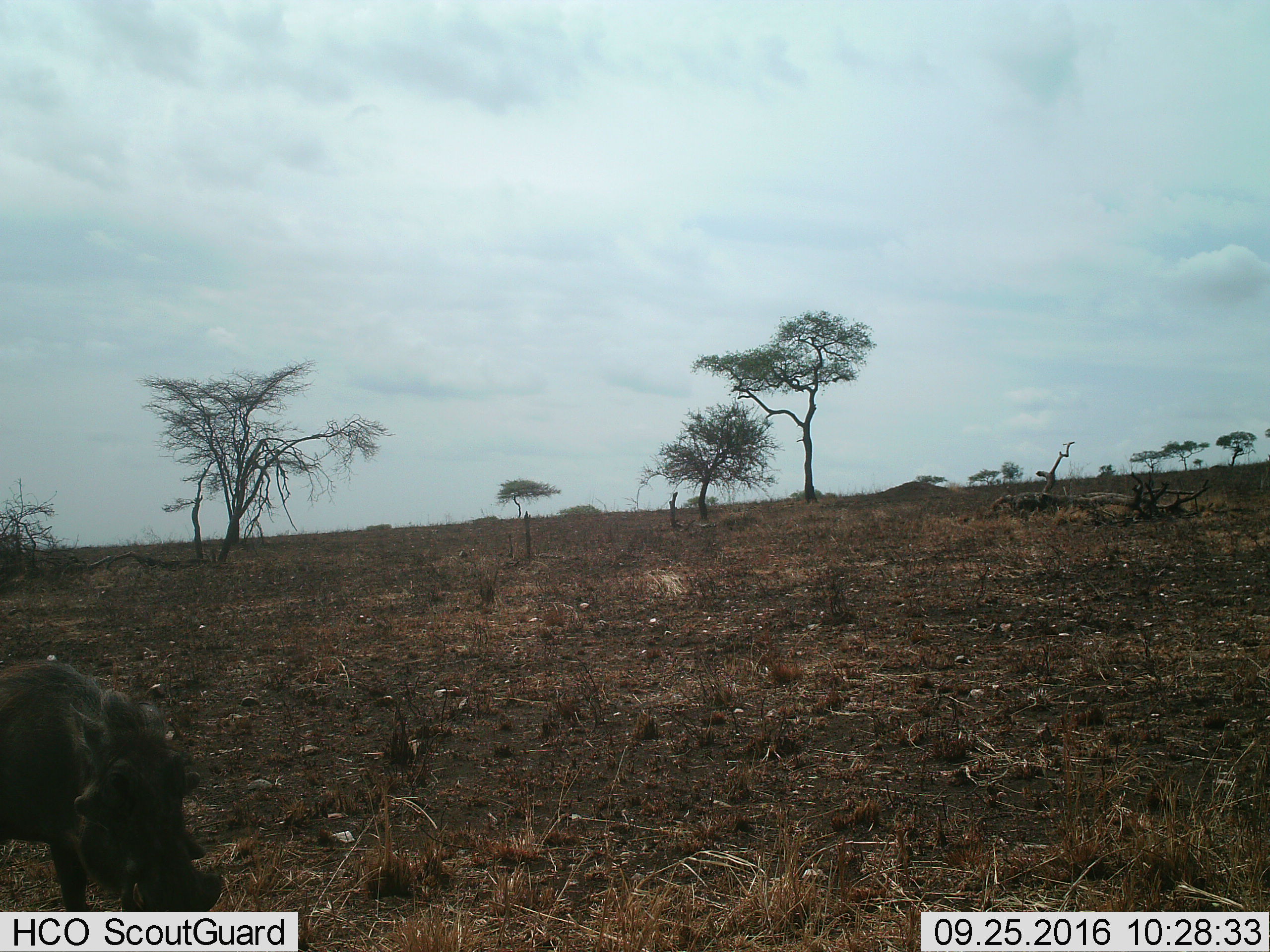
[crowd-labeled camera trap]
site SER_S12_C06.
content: unidentified animal